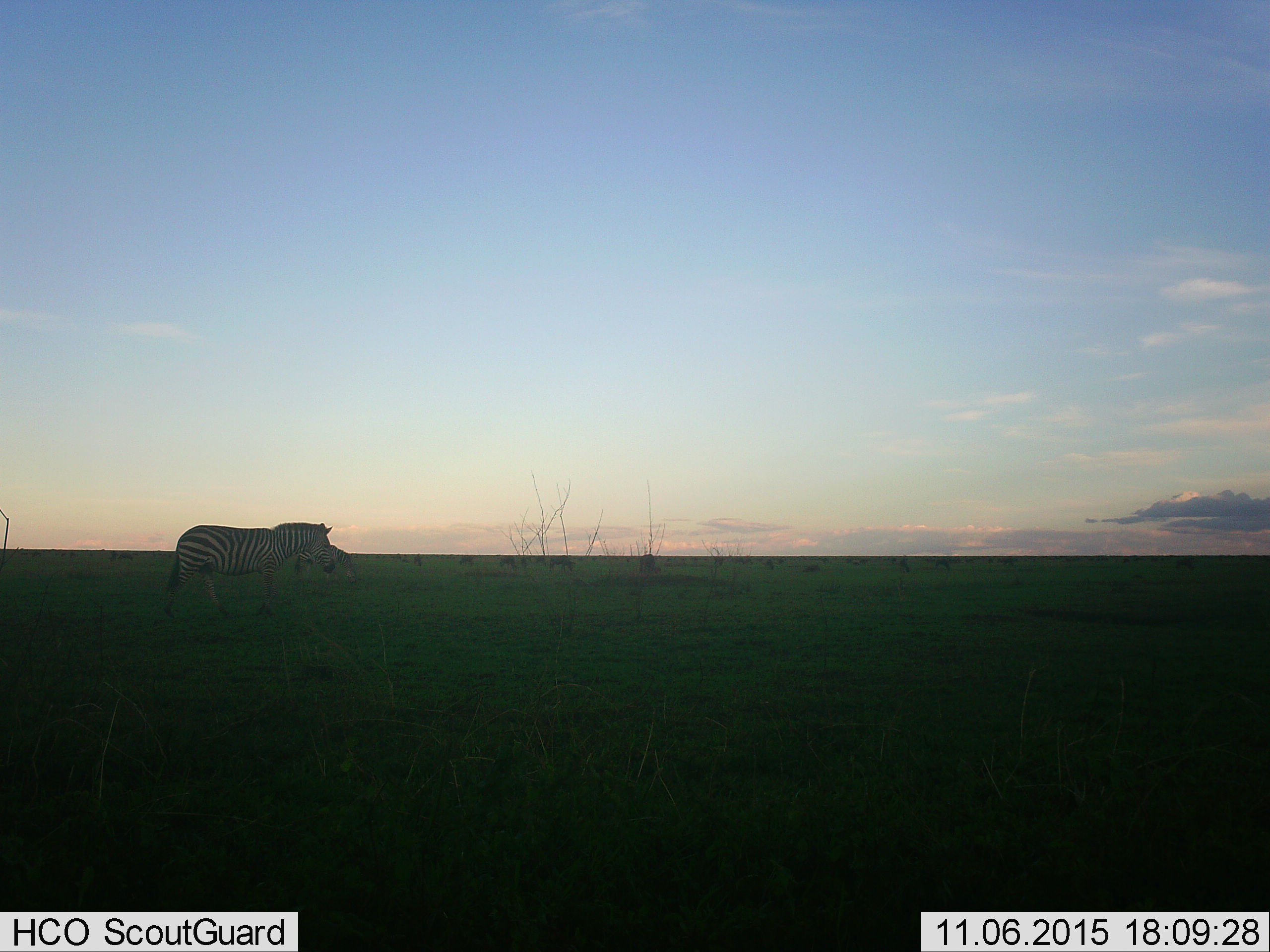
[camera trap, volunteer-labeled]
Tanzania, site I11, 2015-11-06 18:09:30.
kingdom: Animalia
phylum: Chordata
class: Mammalia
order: Perissodactyla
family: Equidae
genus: Equus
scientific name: Equus quagga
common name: plains zebra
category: zebra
Zebra (plains zebra) (Equus quagga), count 9. Behavior (volunteer vote fractions): standing 70%, resting 0%, moving 20%, interacting 0%. Young present (vote fraction): 0%. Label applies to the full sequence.